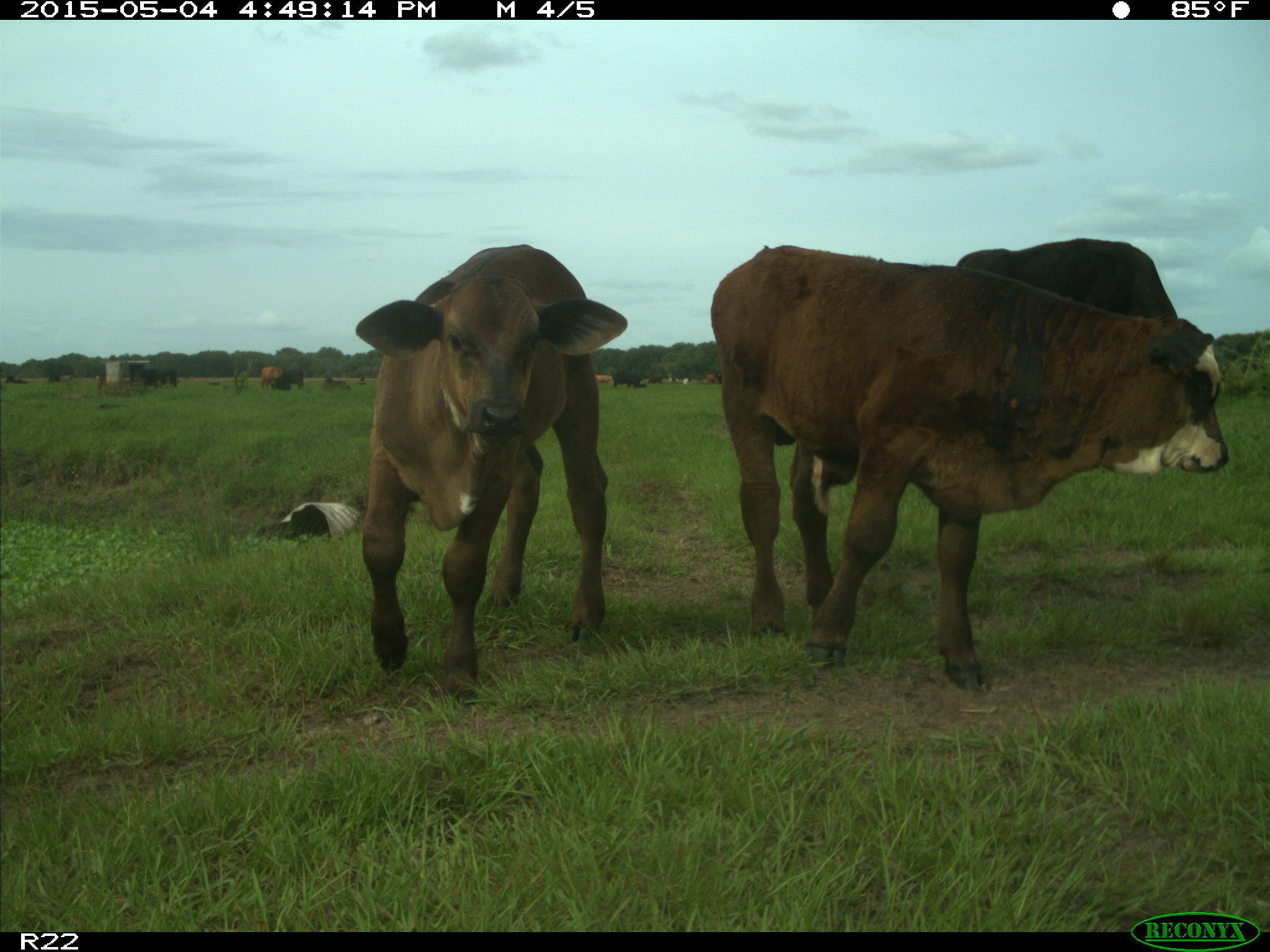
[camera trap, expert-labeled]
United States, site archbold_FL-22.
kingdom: Animalia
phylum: Chordata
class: Mammalia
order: Artiodactyla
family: Bovidae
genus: Bos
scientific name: Bos taurus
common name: domestic cow